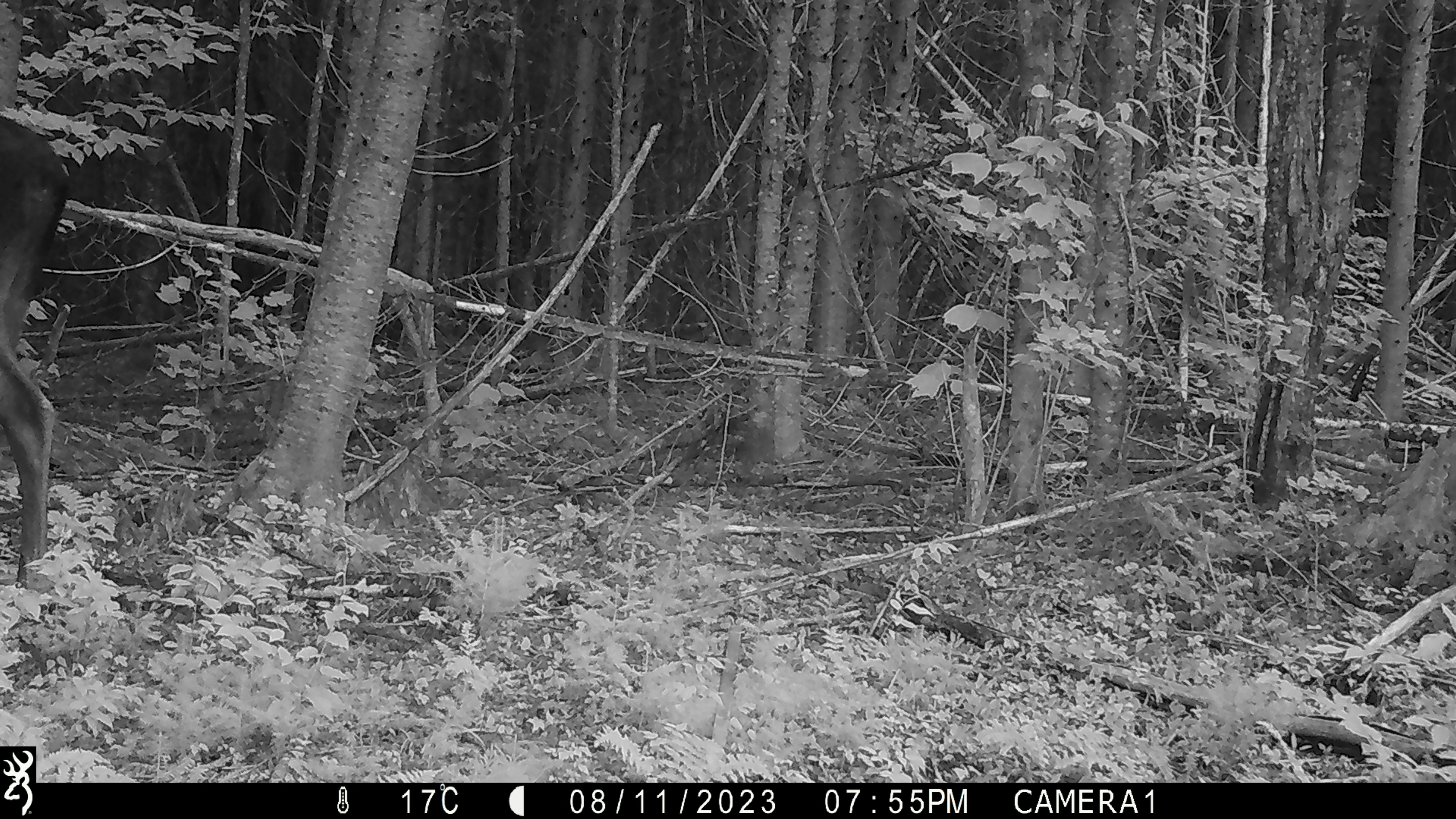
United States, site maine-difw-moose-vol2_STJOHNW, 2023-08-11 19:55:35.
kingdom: Animalia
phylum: Chordata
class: Mammalia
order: Artiodactyla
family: Cervidae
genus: Alces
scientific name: Alces alces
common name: moose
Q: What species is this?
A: Moose (Alces alces).